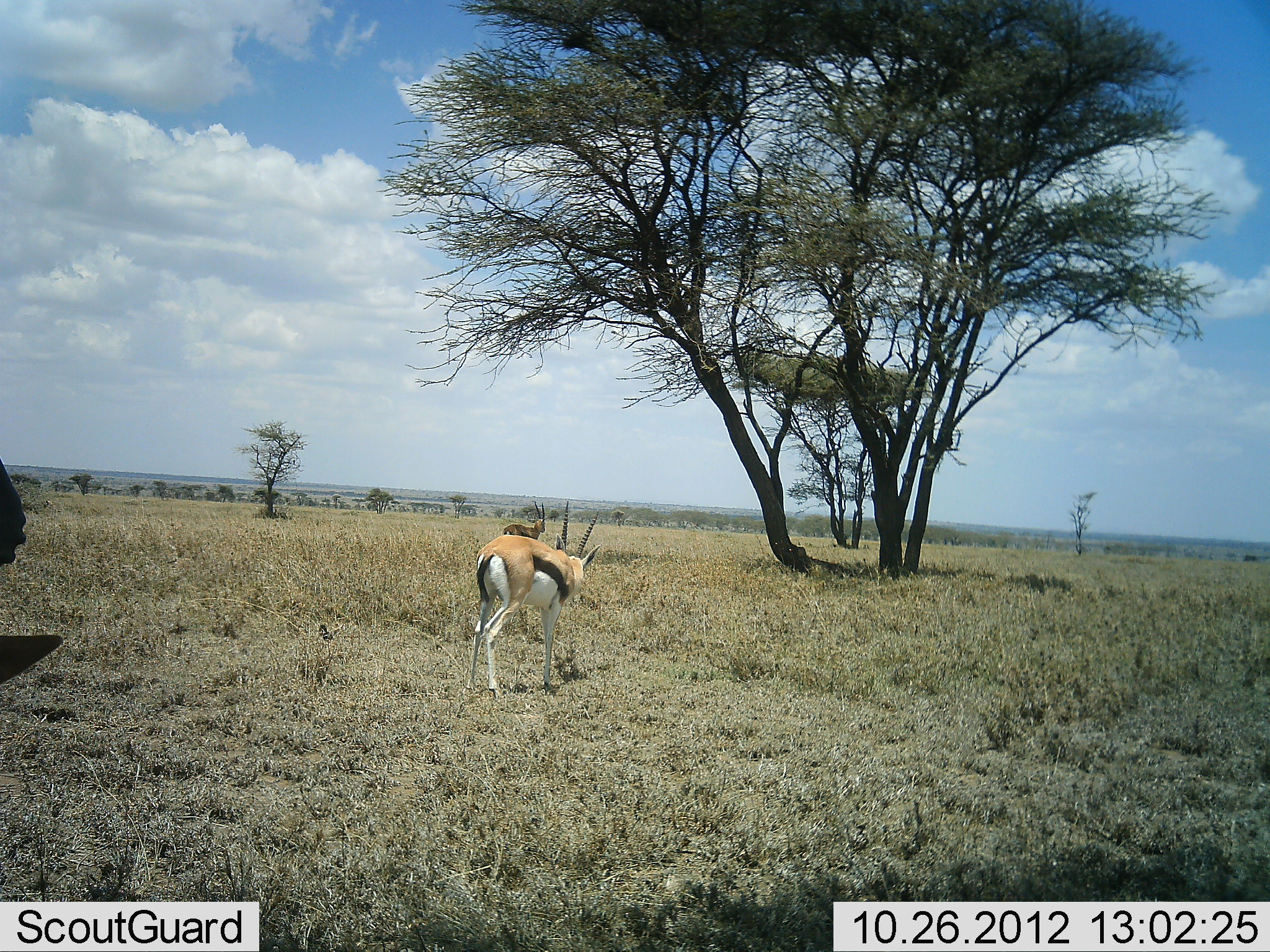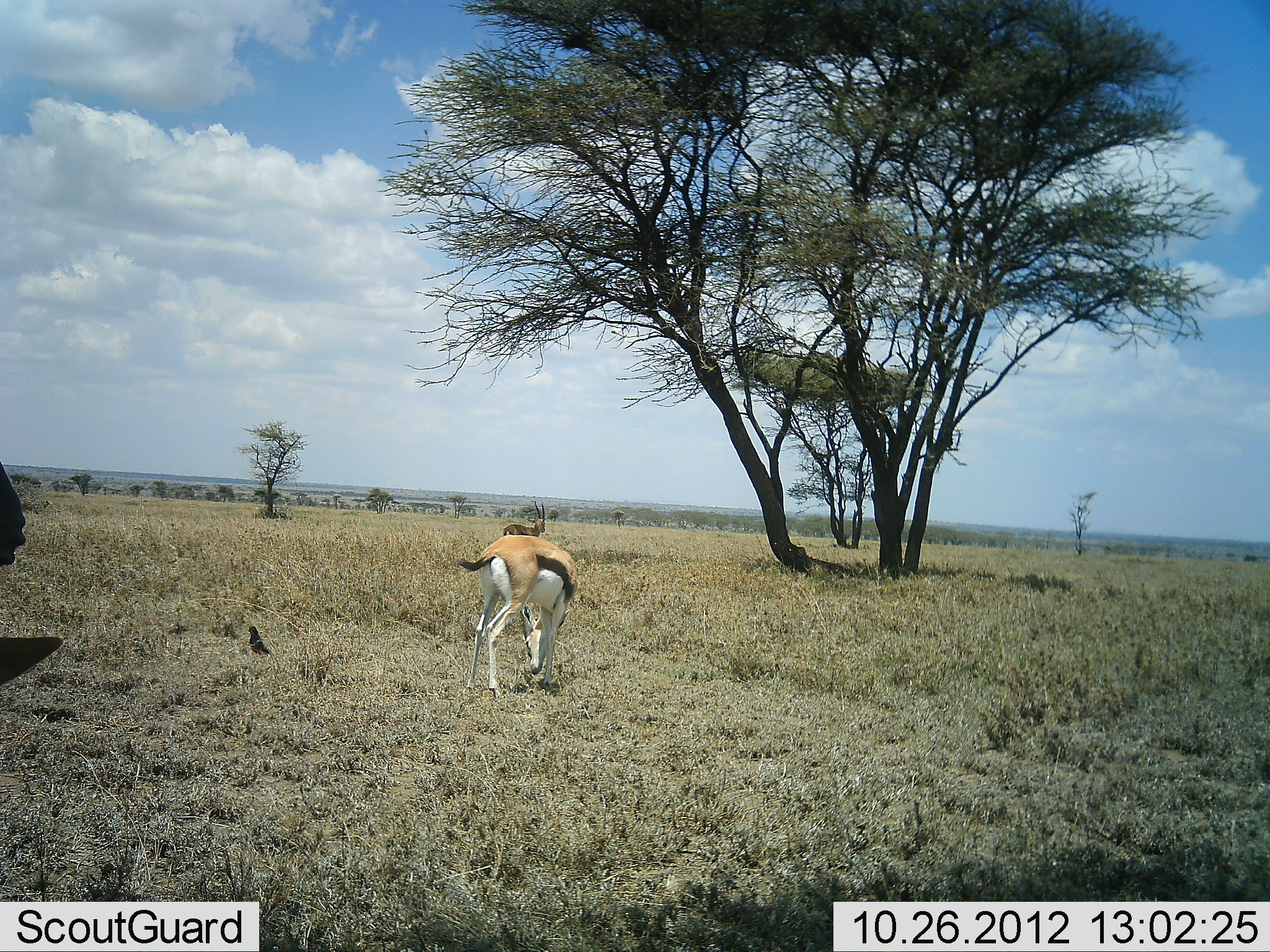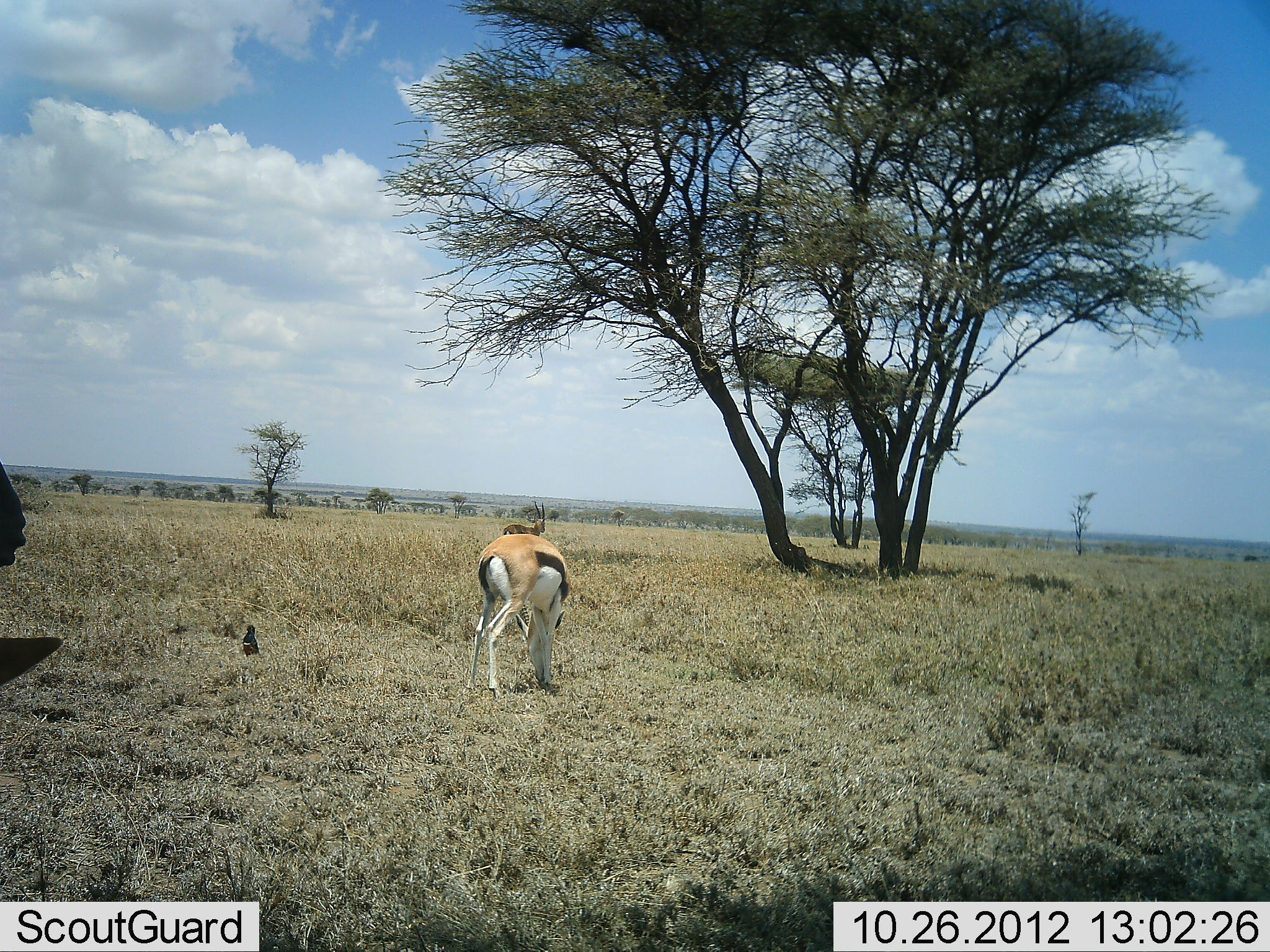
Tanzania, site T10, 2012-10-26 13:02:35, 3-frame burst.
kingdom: Animalia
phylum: Chordata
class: Mammalia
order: Artiodactyla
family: Bovidae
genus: Eudorcas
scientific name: Eudorcas thomsonii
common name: thomson's gazelle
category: gazellethomsons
Gazellethomsons (thomson's gazelle) (Eudorcas thomsonii), count 2. Behavior (volunteer vote fractions): standing 72%, resting 0%, moving 0%, interacting 0%. Young present (vote fraction): 0%. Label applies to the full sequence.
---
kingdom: Animalia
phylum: Chordata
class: Aves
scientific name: Aves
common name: bird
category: otherbird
Otherbird (bird) (Aves), count 1. Behavior (volunteer vote fractions): standing 17%, resting 8%, moving 92%, interacting 0%. Young present (vote fraction): 0%. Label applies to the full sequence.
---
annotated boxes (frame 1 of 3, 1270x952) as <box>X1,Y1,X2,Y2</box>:
animal: <box>464,500,602,702</box>; <box>0,460,64,689</box>; <box>501,501,546,542</box>; <box>317,624,336,645</box>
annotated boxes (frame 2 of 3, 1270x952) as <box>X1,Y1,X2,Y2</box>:
animal: <box>456,534,579,703</box>; <box>0,459,64,686</box>; <box>500,501,546,537</box>; <box>246,625,271,657</box>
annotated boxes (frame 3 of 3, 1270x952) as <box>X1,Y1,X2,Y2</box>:
animal: <box>464,534,572,702</box>; <box>0,462,64,687</box>; <box>502,501,546,536</box>; <box>241,624,264,663</box>